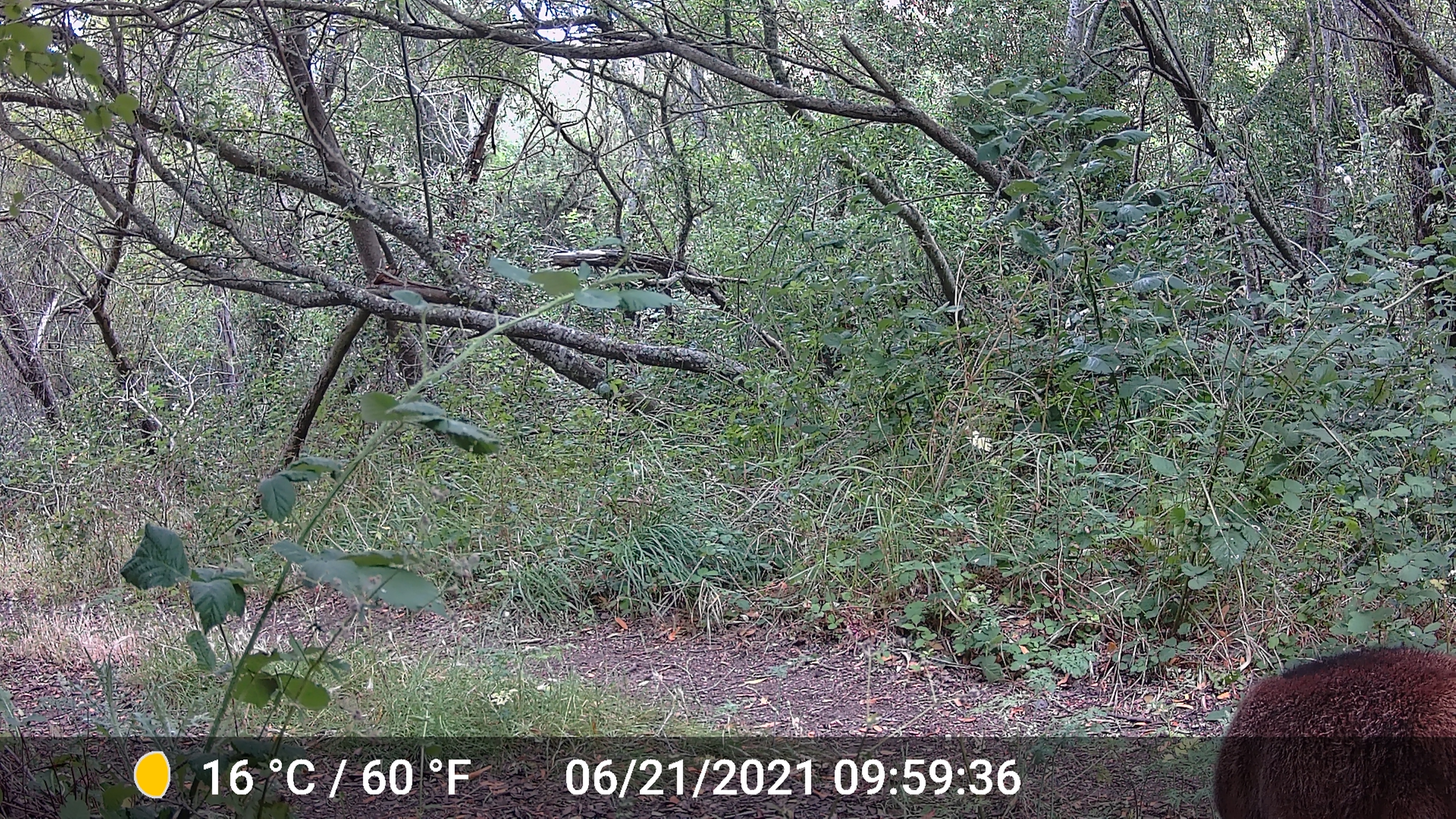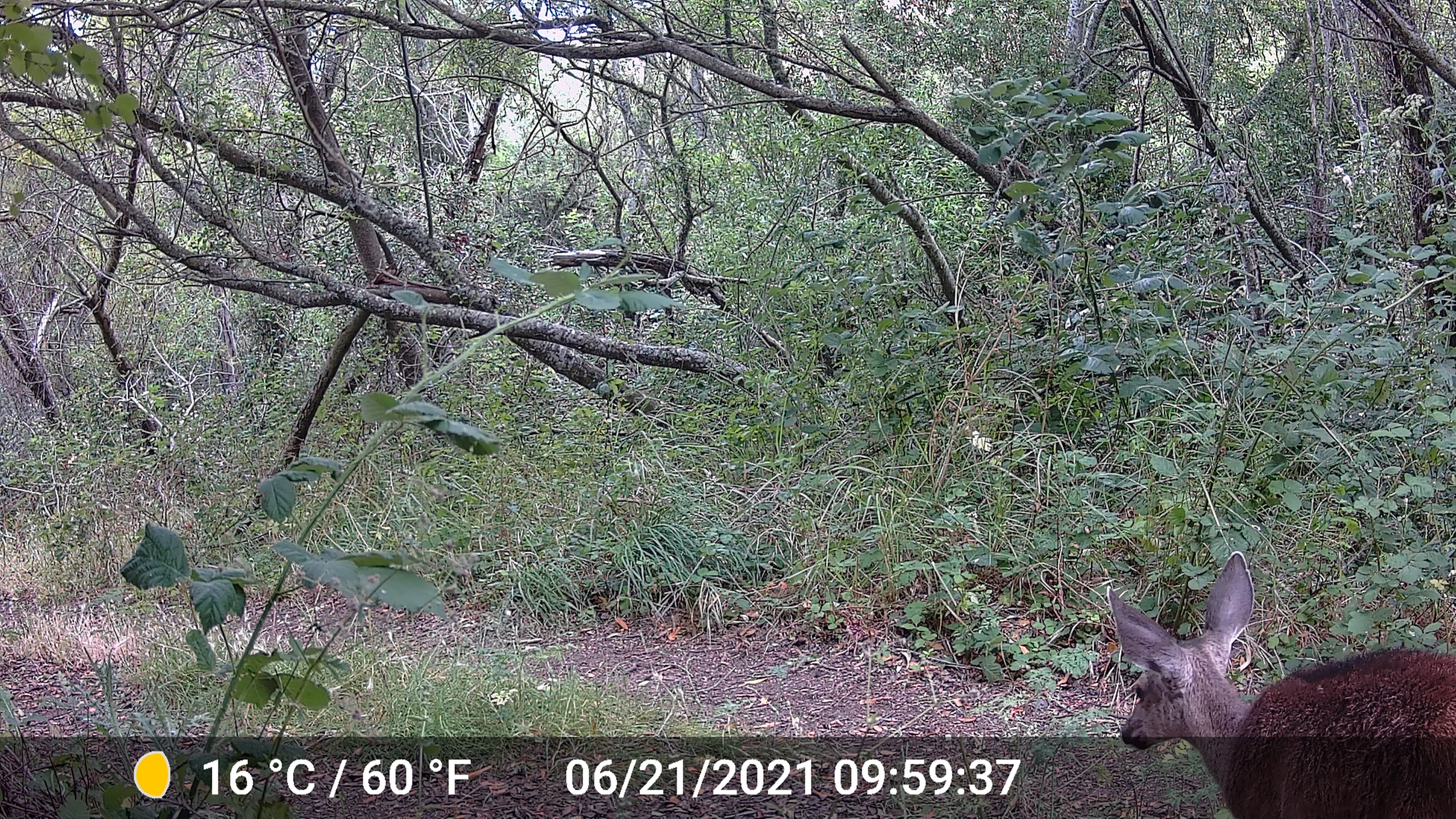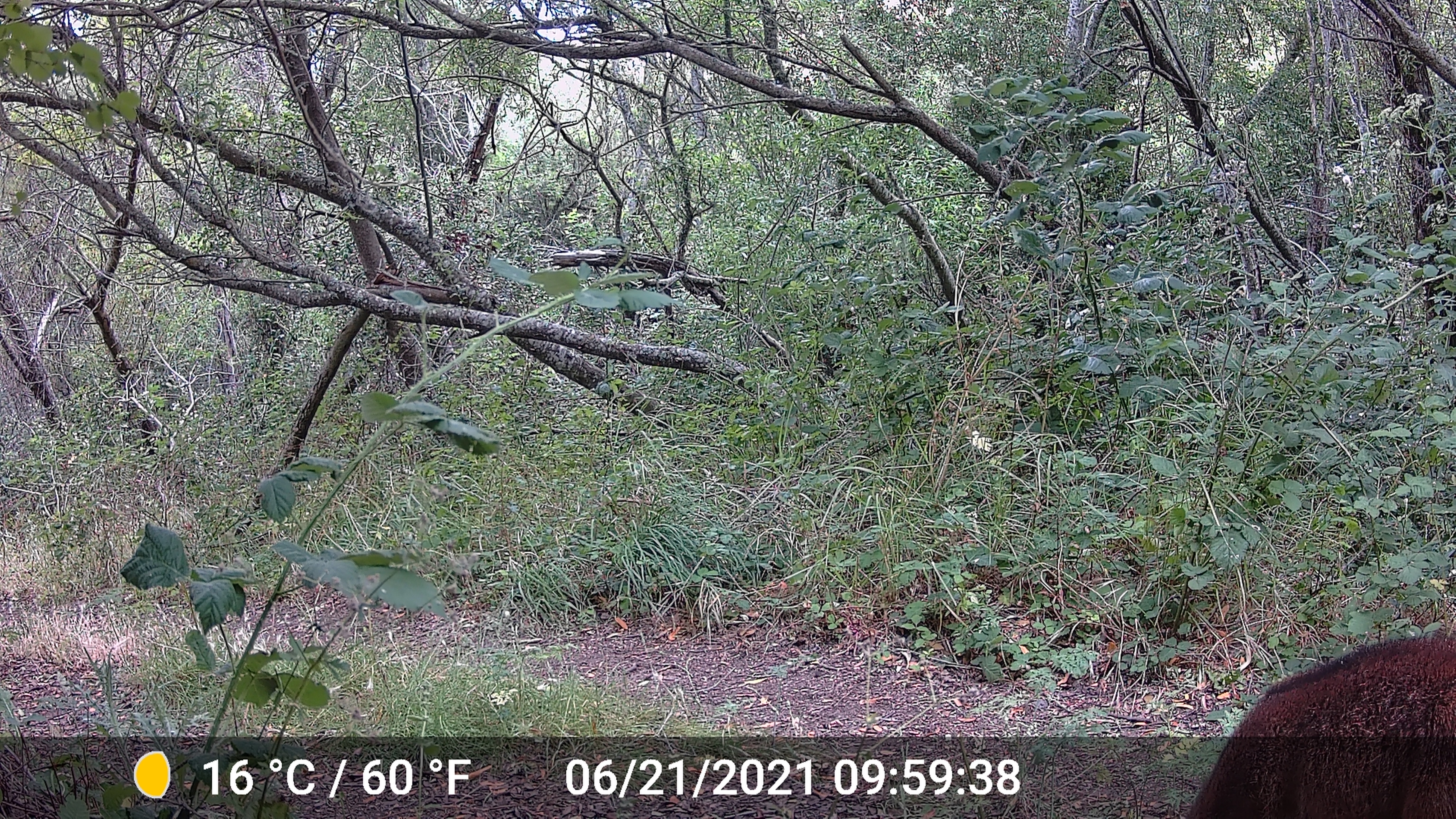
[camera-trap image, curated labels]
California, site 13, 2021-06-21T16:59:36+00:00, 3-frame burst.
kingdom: Animalia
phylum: Chordata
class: Mammalia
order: Artiodactyla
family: Cervidae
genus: Odocoileus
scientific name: Odocoileus hemionus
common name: mule deer